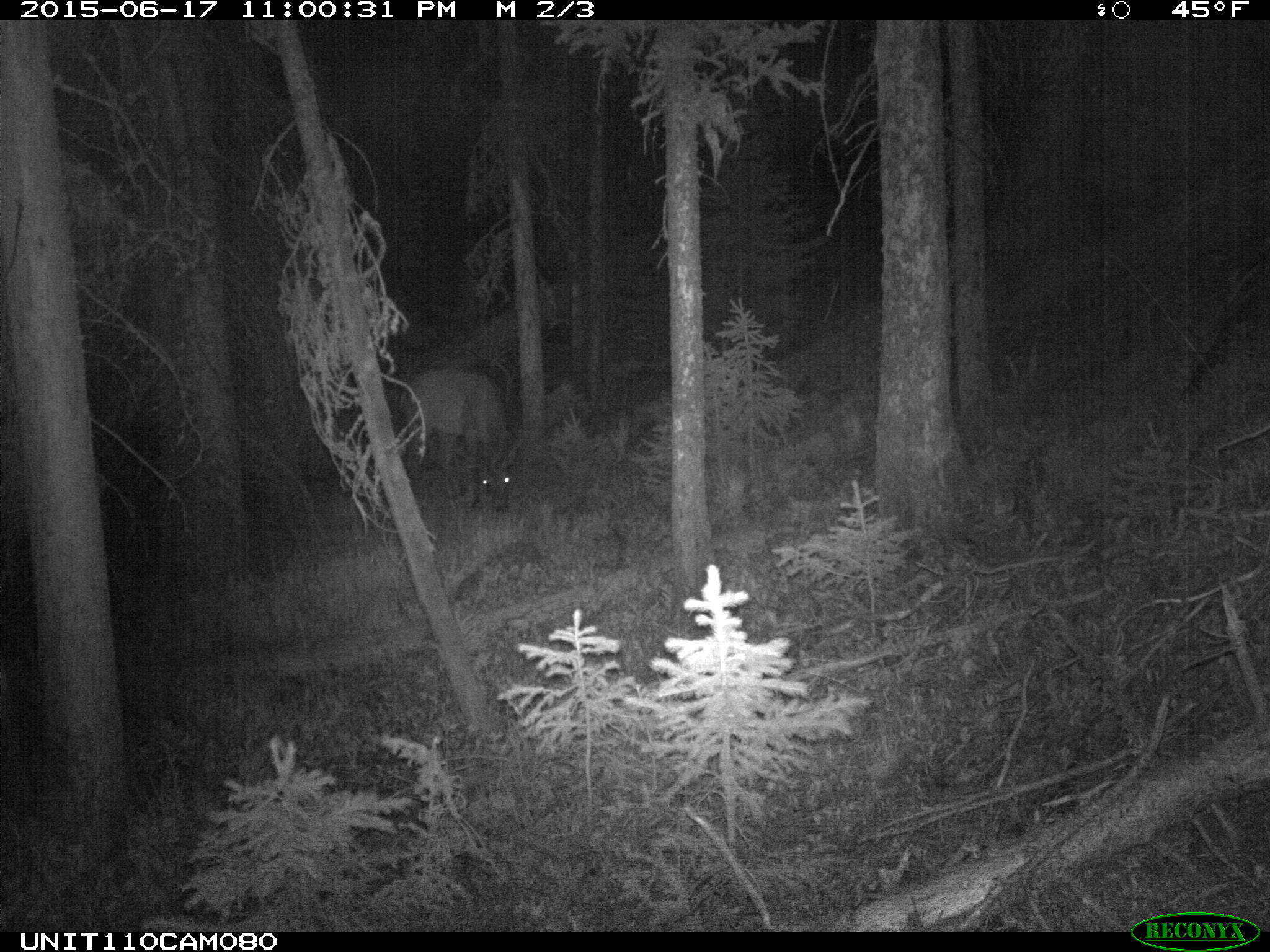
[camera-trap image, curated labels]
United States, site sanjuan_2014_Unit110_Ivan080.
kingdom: Animalia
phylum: Chordata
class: Mammalia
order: Artiodactyla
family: Cervidae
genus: Cervus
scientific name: Cervus elaphus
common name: red deer